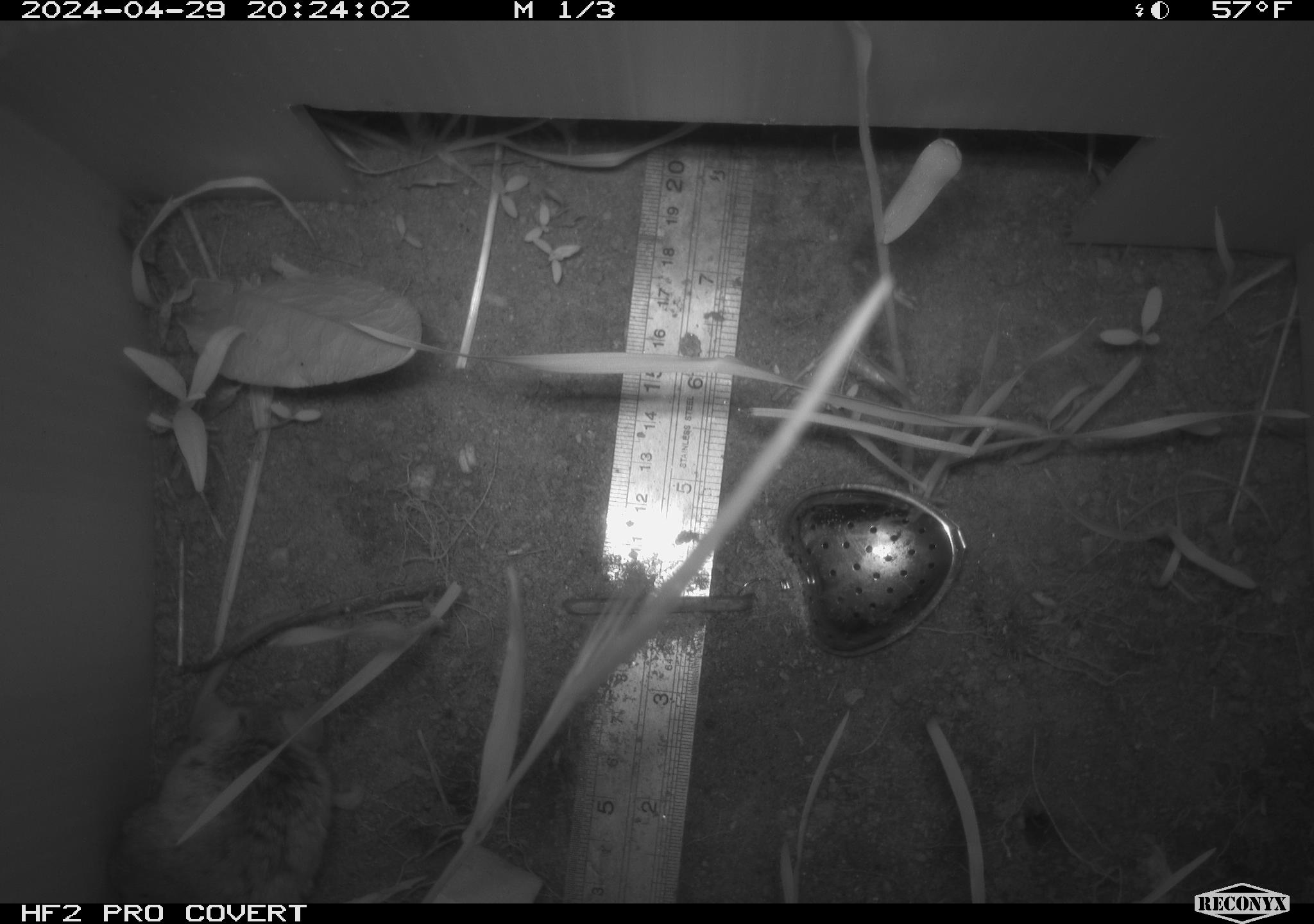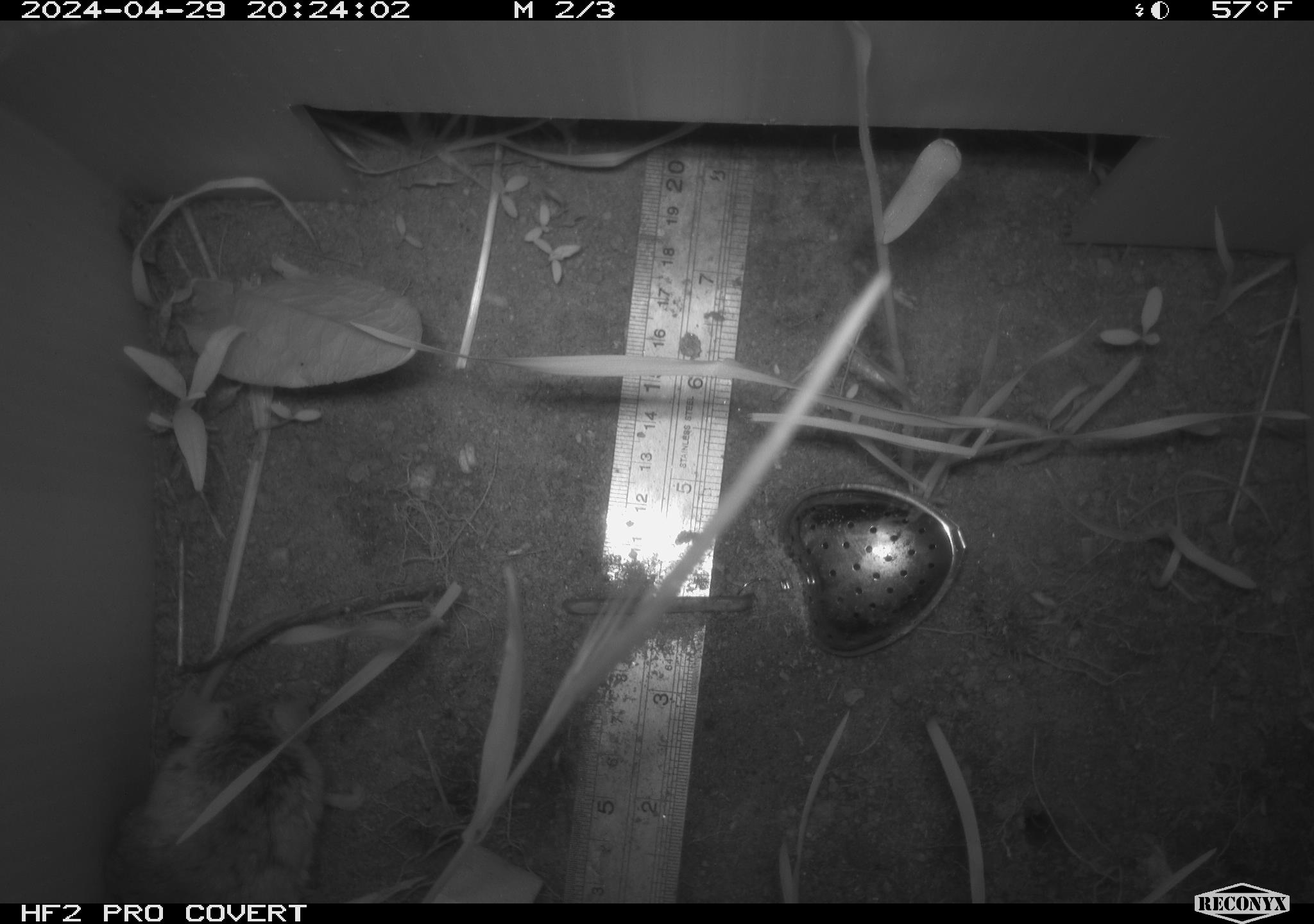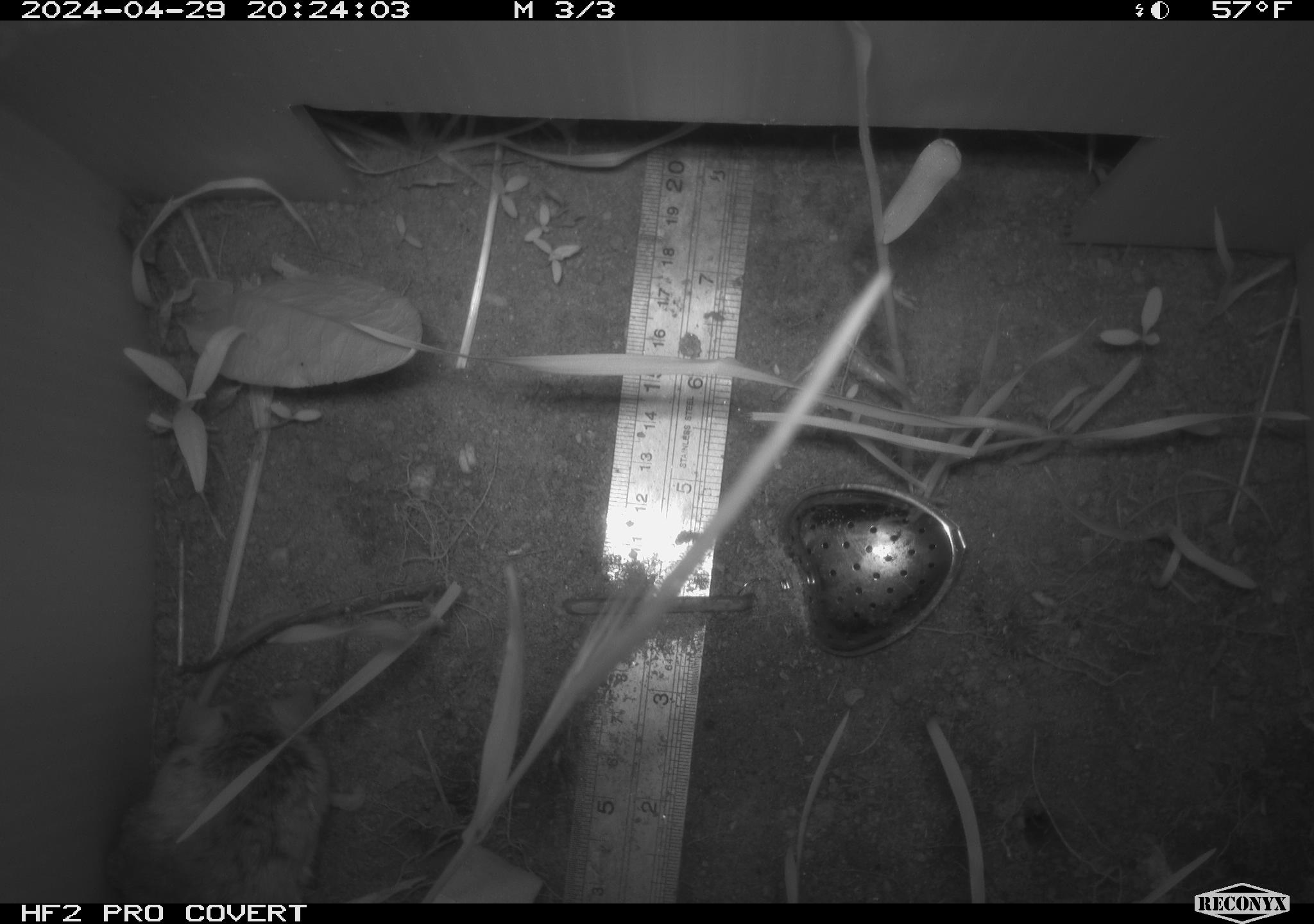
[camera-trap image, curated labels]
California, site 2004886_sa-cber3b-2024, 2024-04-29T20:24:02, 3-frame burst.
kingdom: Animalia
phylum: Chordata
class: Mammalia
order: Rodentia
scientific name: Rodentia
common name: mouse species